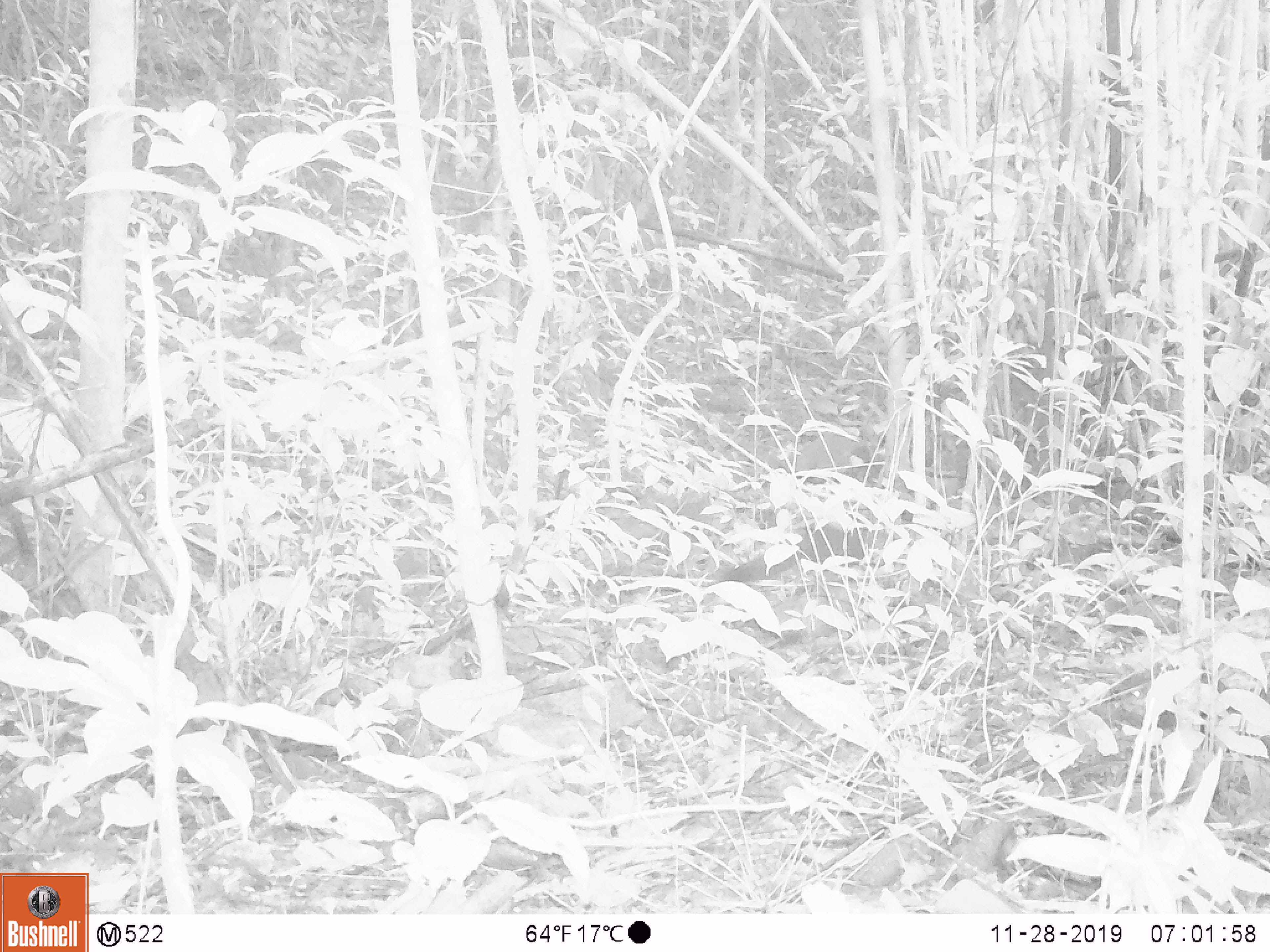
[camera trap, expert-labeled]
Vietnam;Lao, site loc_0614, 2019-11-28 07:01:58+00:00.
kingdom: Animalia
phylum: Chordata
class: Mammalia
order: Rodentia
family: Sciuridae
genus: Sciurus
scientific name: Sciurus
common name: squirrel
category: unidentified squirrel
Unidentified squirrel (squirrel) (Sciurus). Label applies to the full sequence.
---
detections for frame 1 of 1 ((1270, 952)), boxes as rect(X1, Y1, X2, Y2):
unidentified squirrel: rect(705, 518, 867, 584)